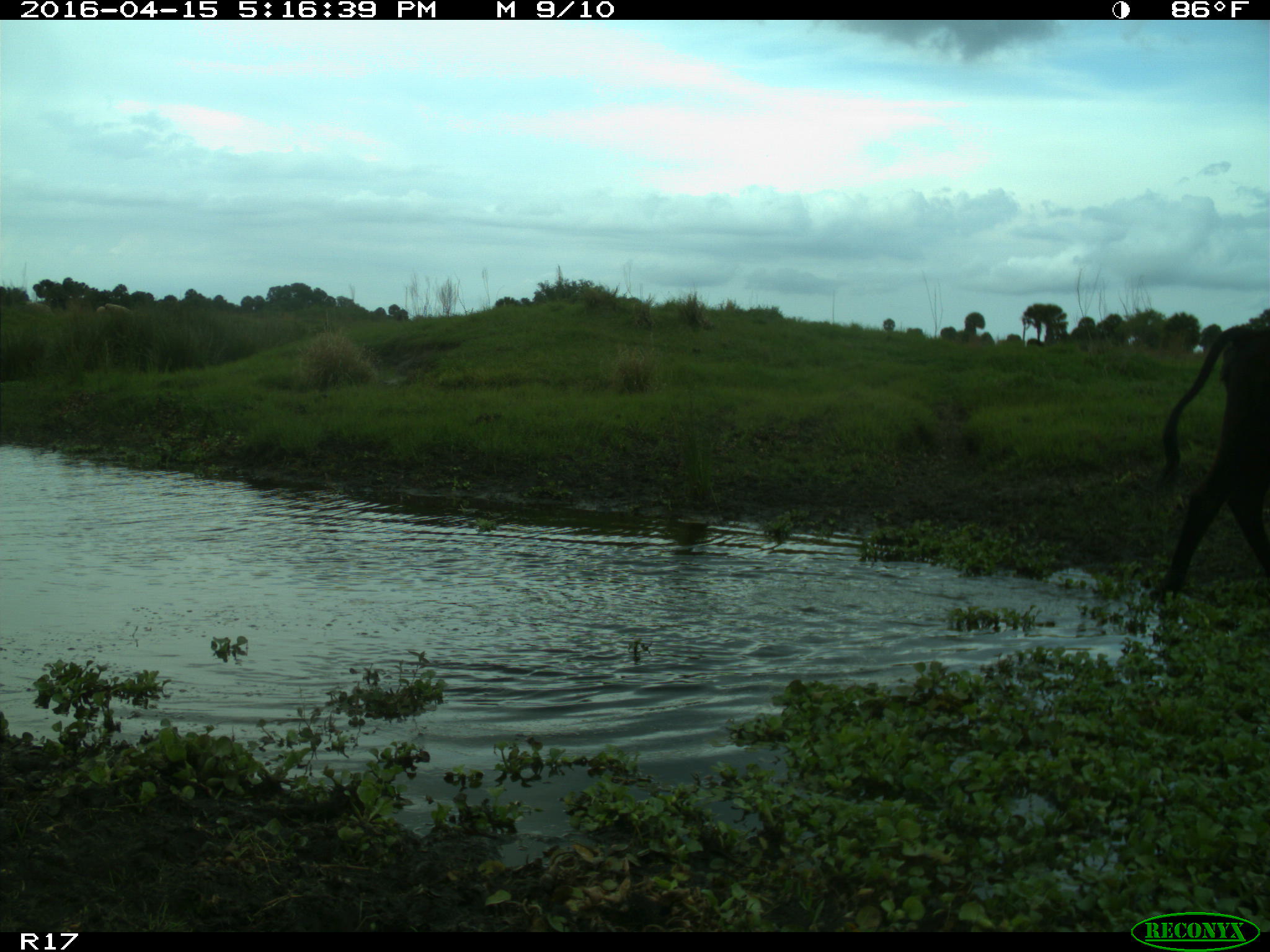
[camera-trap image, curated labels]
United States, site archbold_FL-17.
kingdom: Animalia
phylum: Chordata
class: Mammalia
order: Artiodactyla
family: Bovidae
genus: Bos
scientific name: Bos taurus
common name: domestic cow